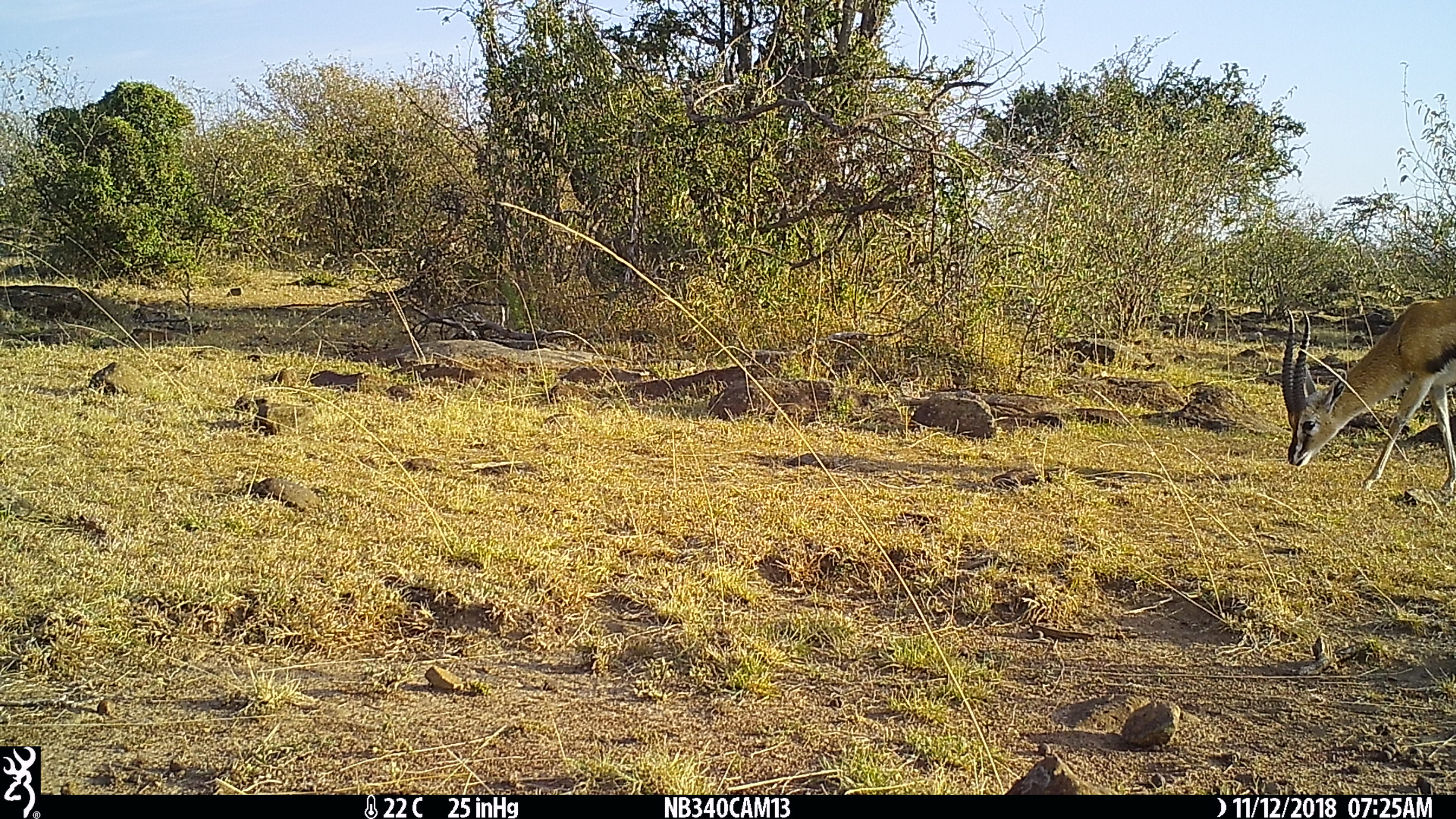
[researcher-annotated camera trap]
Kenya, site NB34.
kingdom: Animalia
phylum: Chordata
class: Mammalia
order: Artiodactyla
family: Bovidae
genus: Eudorcas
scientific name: Eudorcas thomsonii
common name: thomon's gazelle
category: gazelle thomsons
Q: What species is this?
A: Gazelle thomsons (thomon's gazelle) (Eudorcas thomsonii).